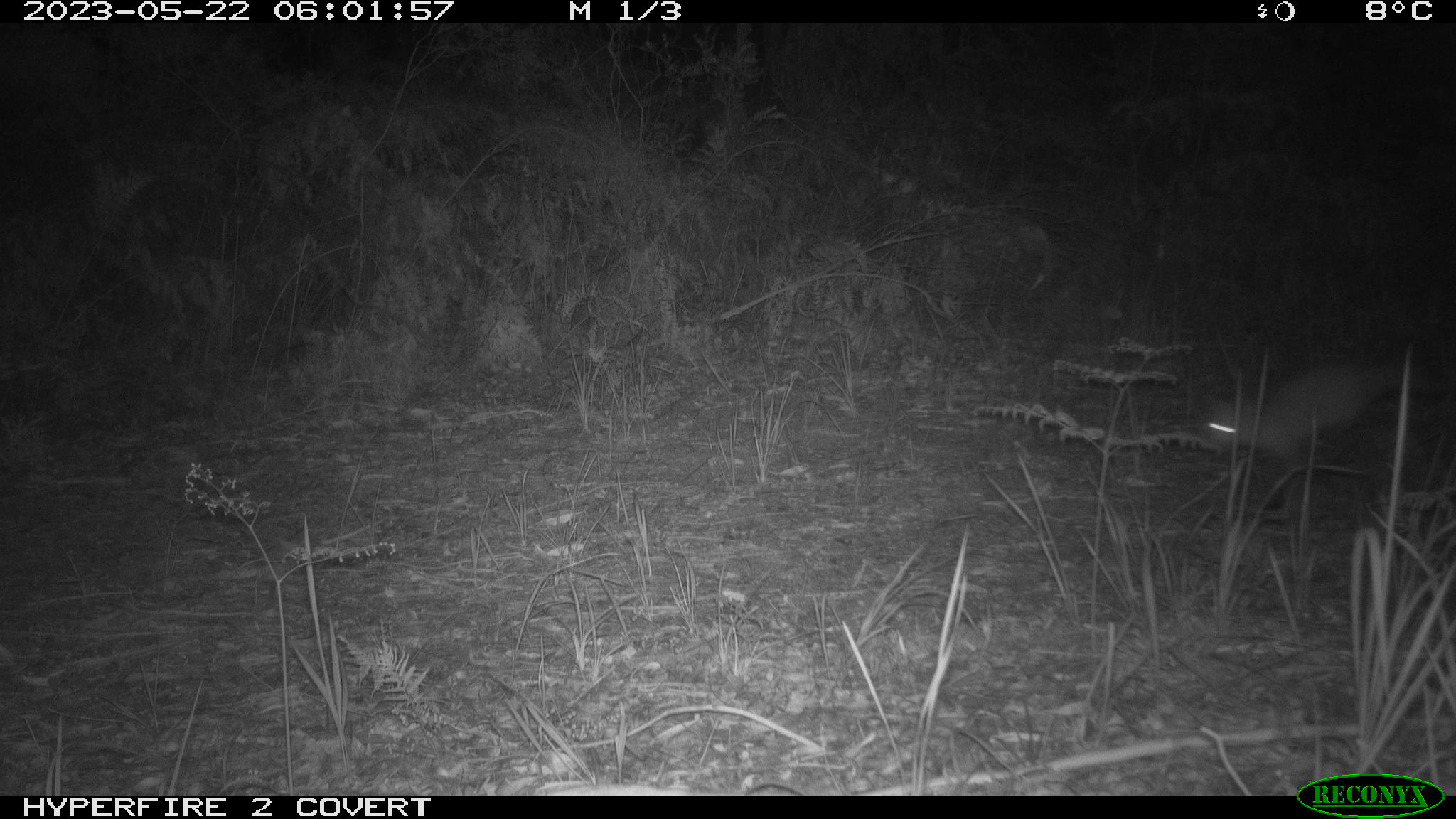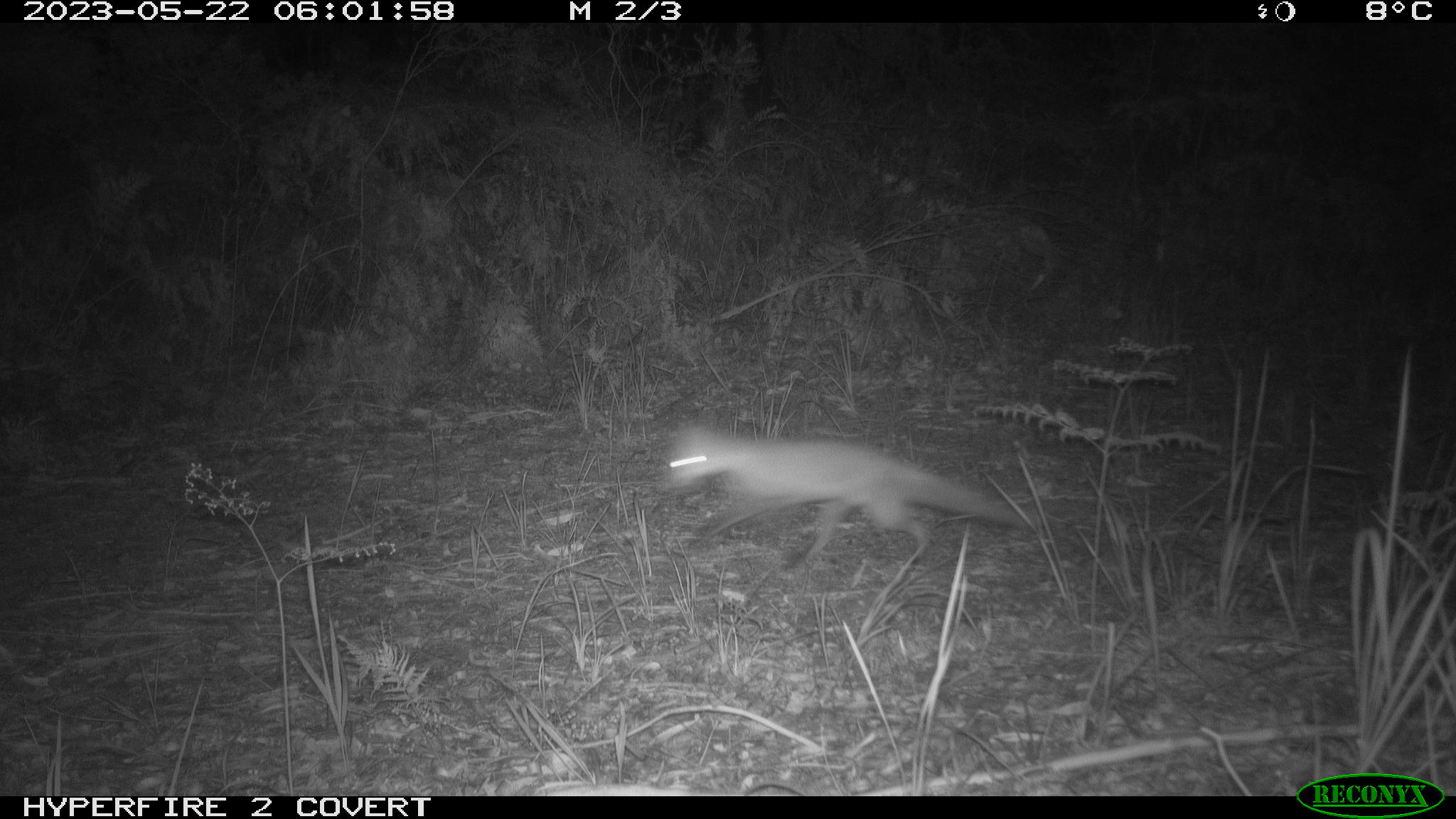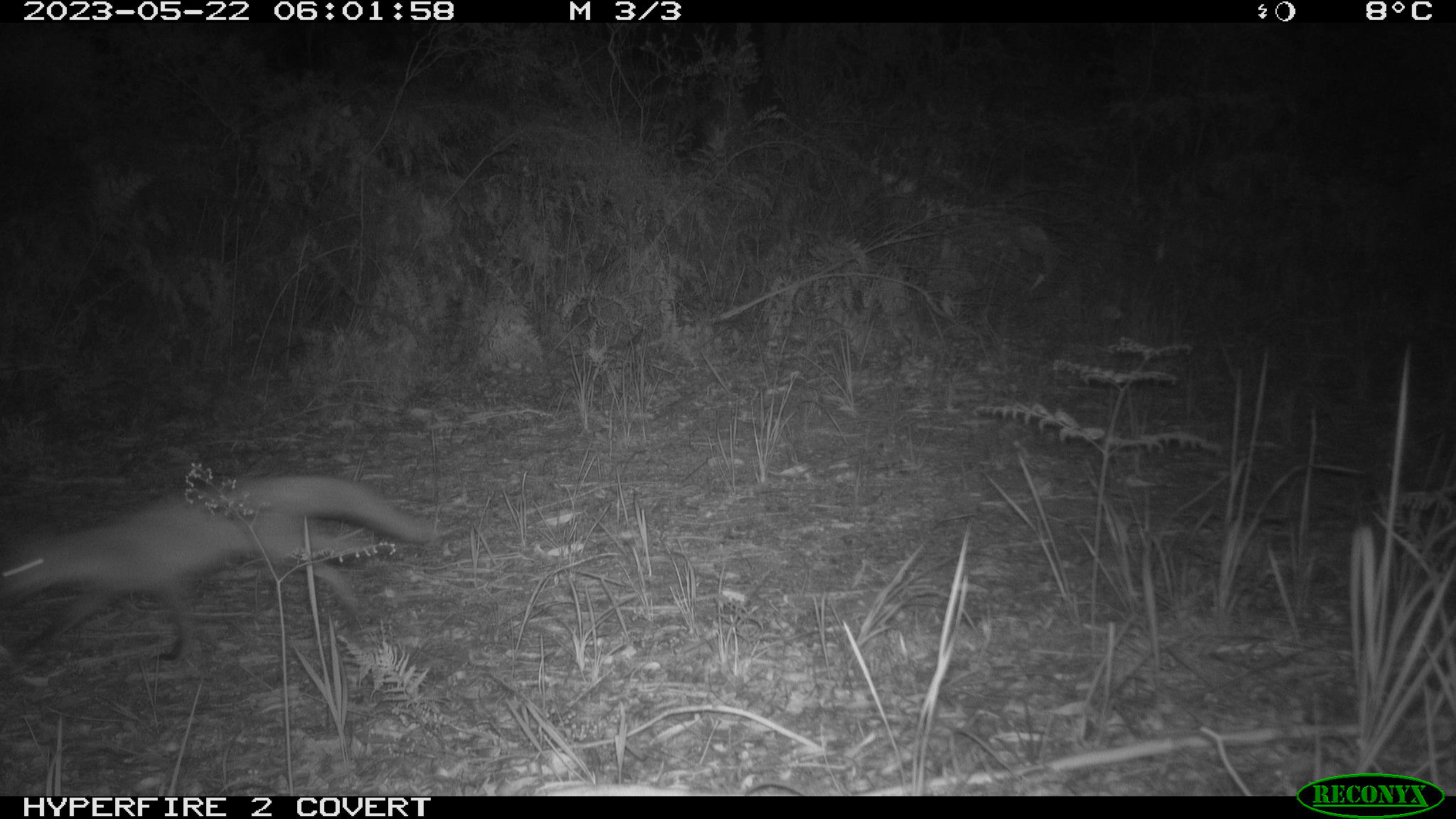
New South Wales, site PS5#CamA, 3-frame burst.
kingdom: Animalia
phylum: Chordata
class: Mammalia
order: Carnivora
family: Canidae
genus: Vulpes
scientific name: Vulpes vulpes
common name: red fox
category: fox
Fox (red fox) (Vulpes vulpes).